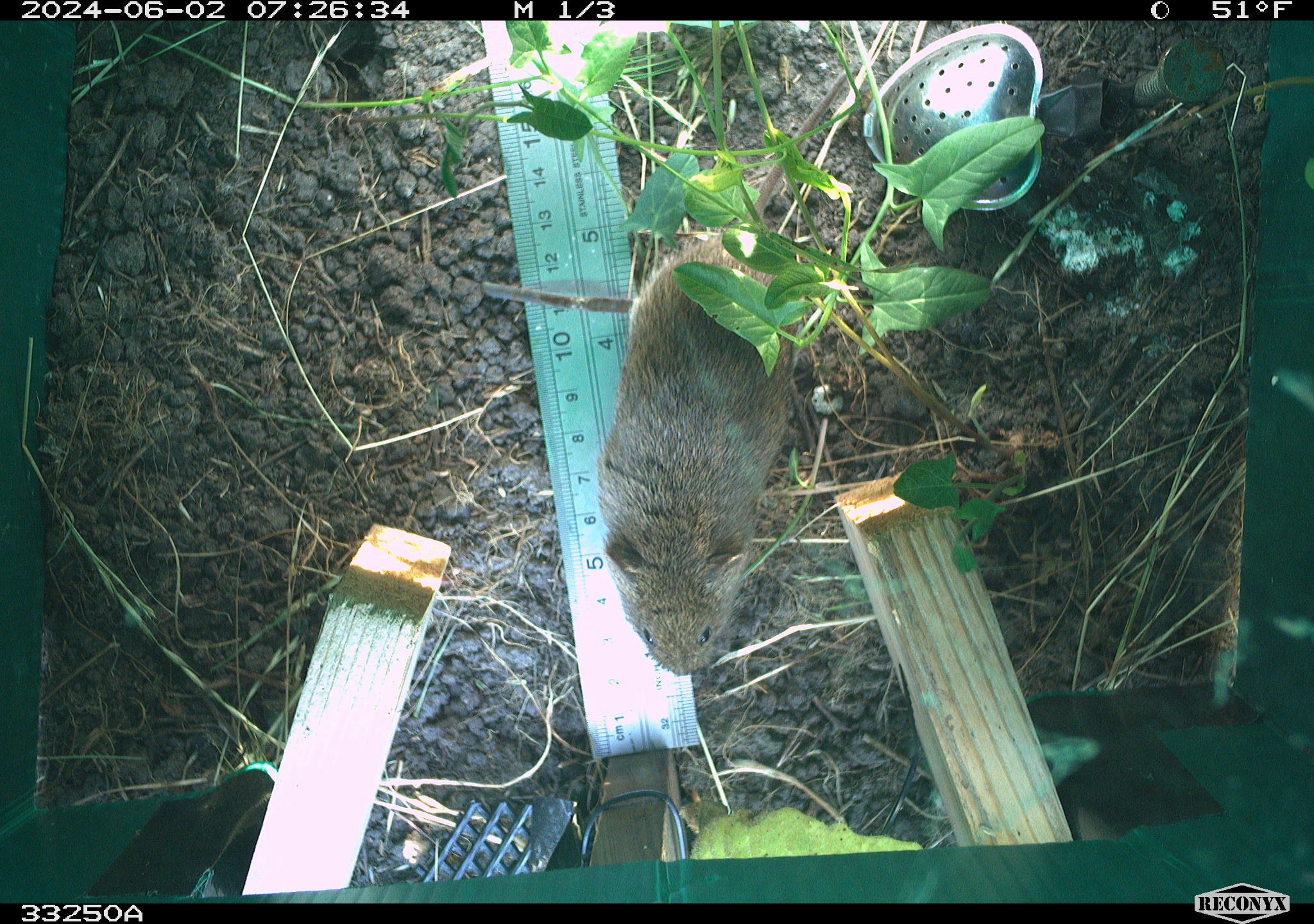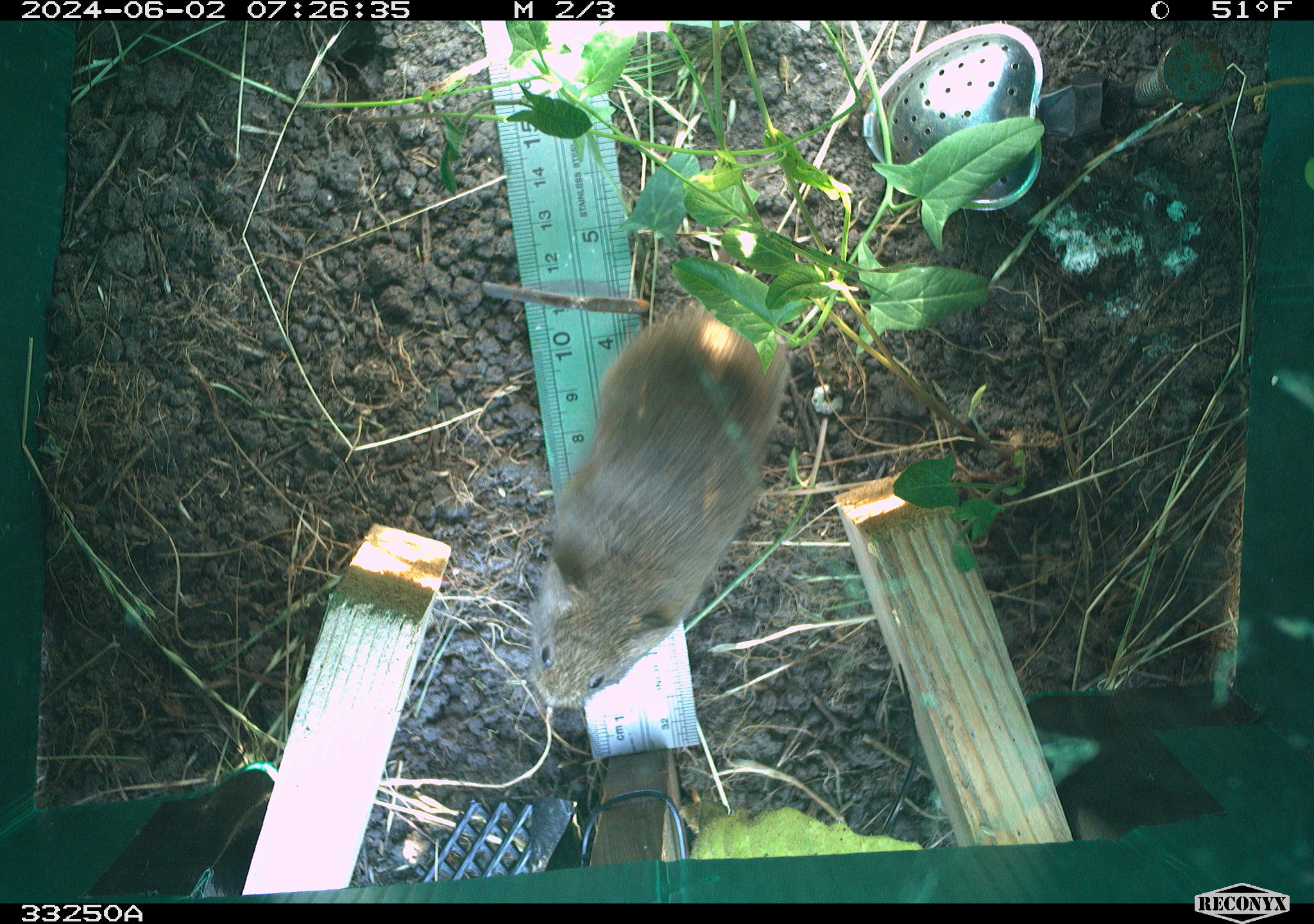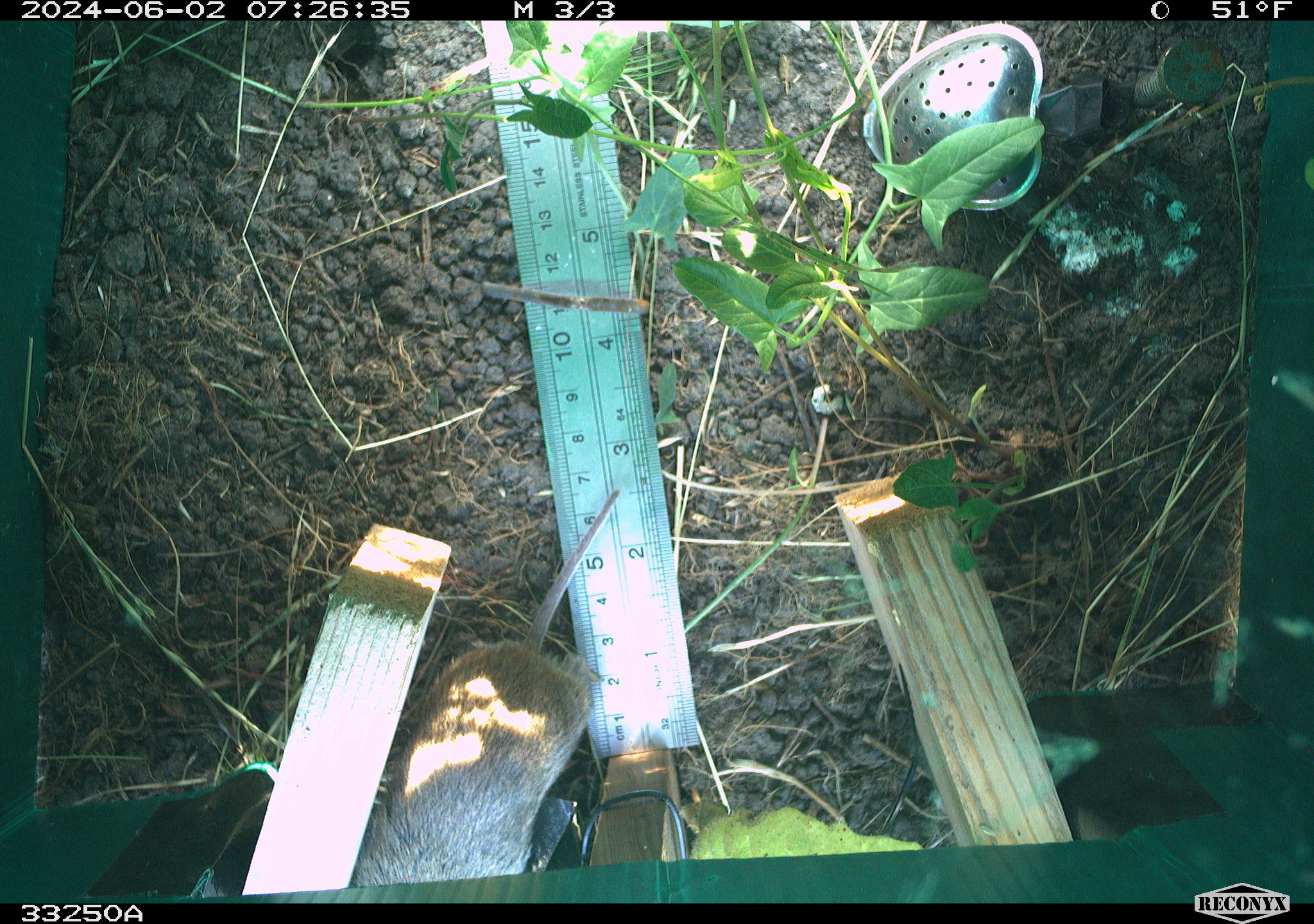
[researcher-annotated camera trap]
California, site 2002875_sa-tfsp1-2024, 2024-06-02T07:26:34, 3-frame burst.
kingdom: Animalia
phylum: Chordata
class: Mammalia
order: Rodentia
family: Cricetidae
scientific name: Arvicolinae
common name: voles, lemmings, and muskrats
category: arvicolinae subfamily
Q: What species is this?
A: Arvicolinae subfamily (voles, lemmings, and muskrats) (Arvicolinae).